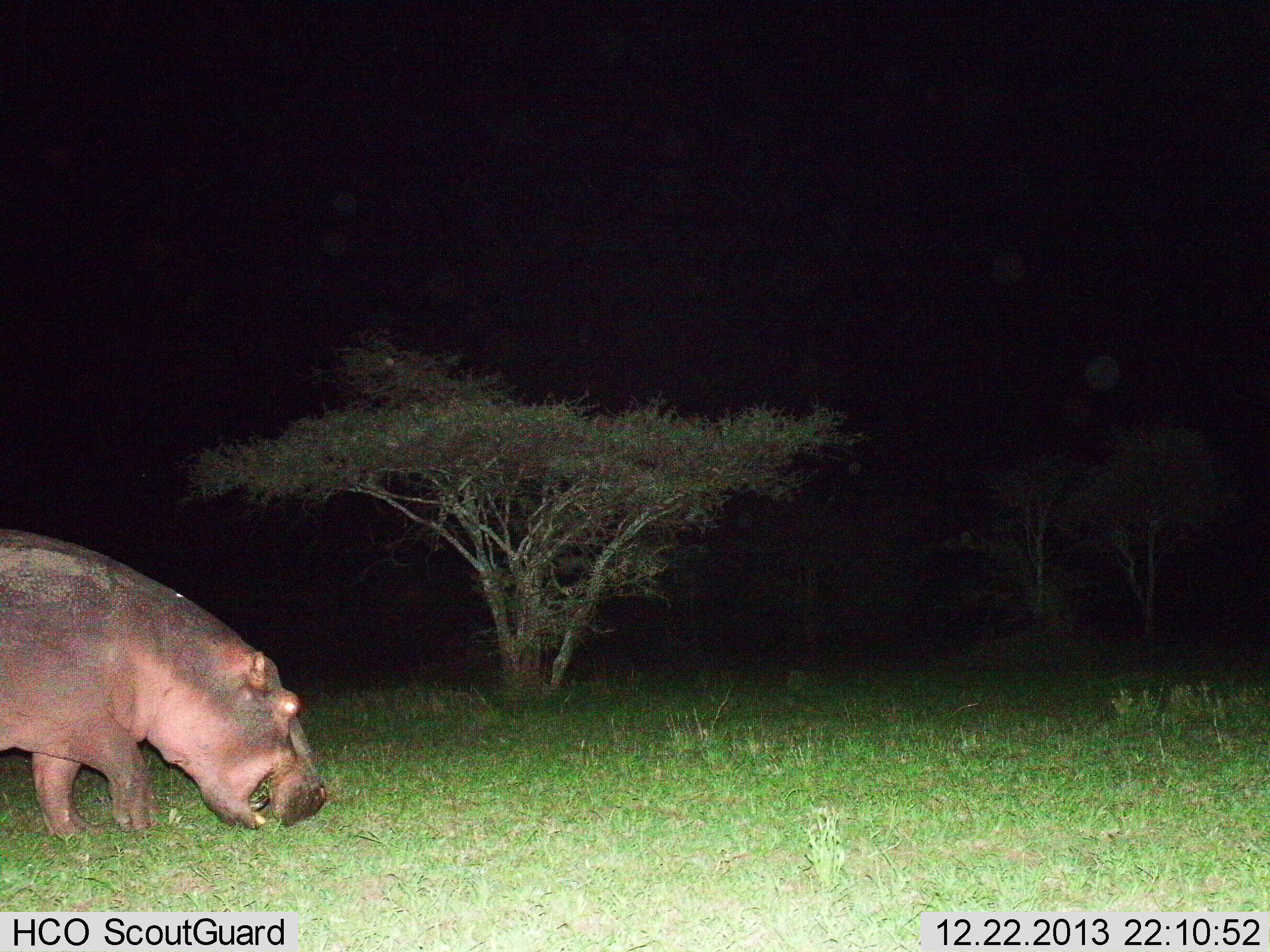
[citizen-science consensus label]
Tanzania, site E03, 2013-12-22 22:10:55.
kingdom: Animalia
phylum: Chordata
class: Mammalia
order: Artiodactyla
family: Hippopotamidae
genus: Hippopotamus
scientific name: Hippopotamus amphibius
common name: hippopotamus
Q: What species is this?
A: Hippopotamus (Hippopotamus amphibius).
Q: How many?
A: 1.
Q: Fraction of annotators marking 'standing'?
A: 20%.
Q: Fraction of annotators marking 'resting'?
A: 0%.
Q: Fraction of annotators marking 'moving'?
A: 10%.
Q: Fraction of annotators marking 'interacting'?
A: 0%.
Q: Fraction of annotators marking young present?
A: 0%.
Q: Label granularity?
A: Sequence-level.